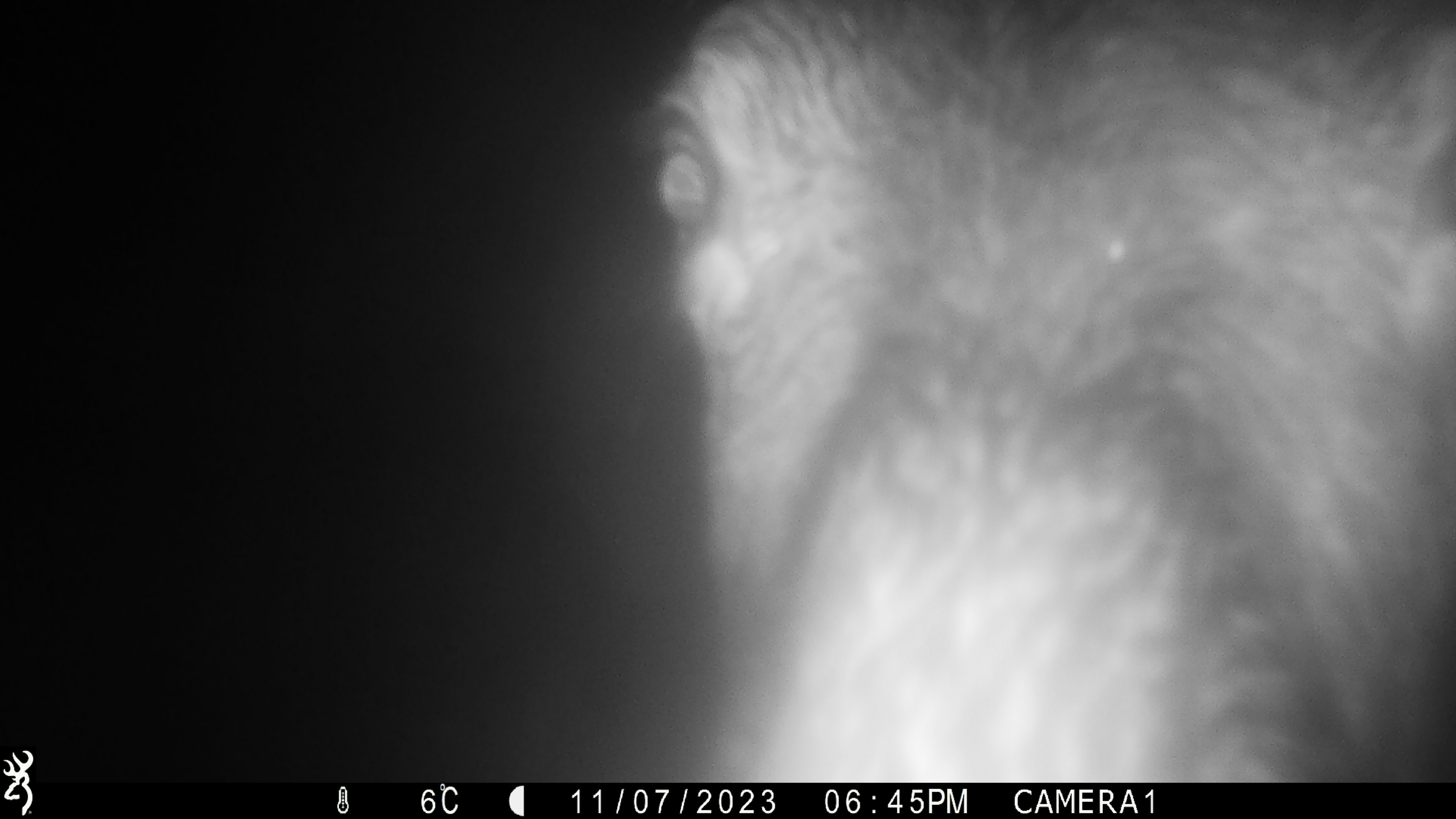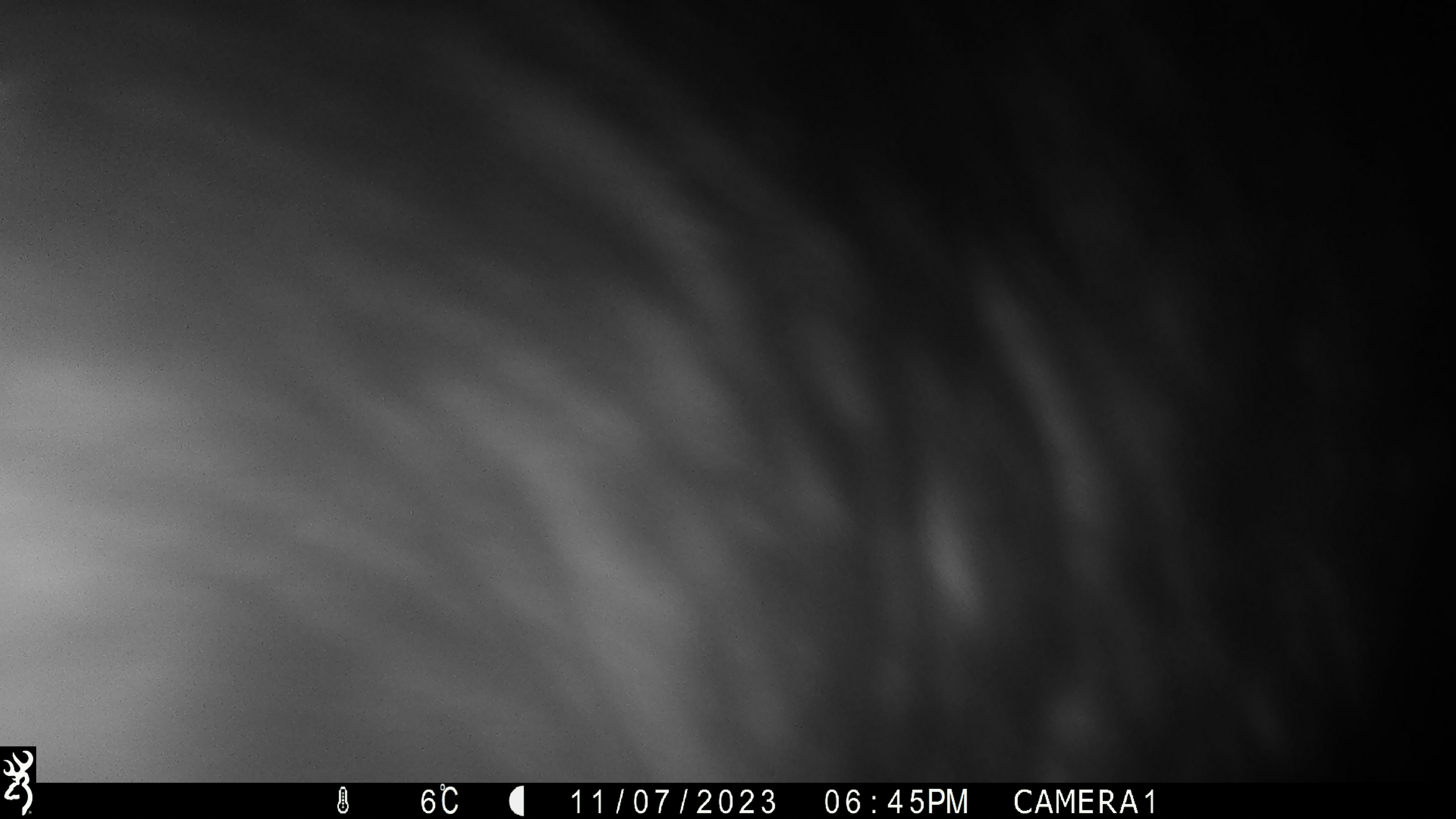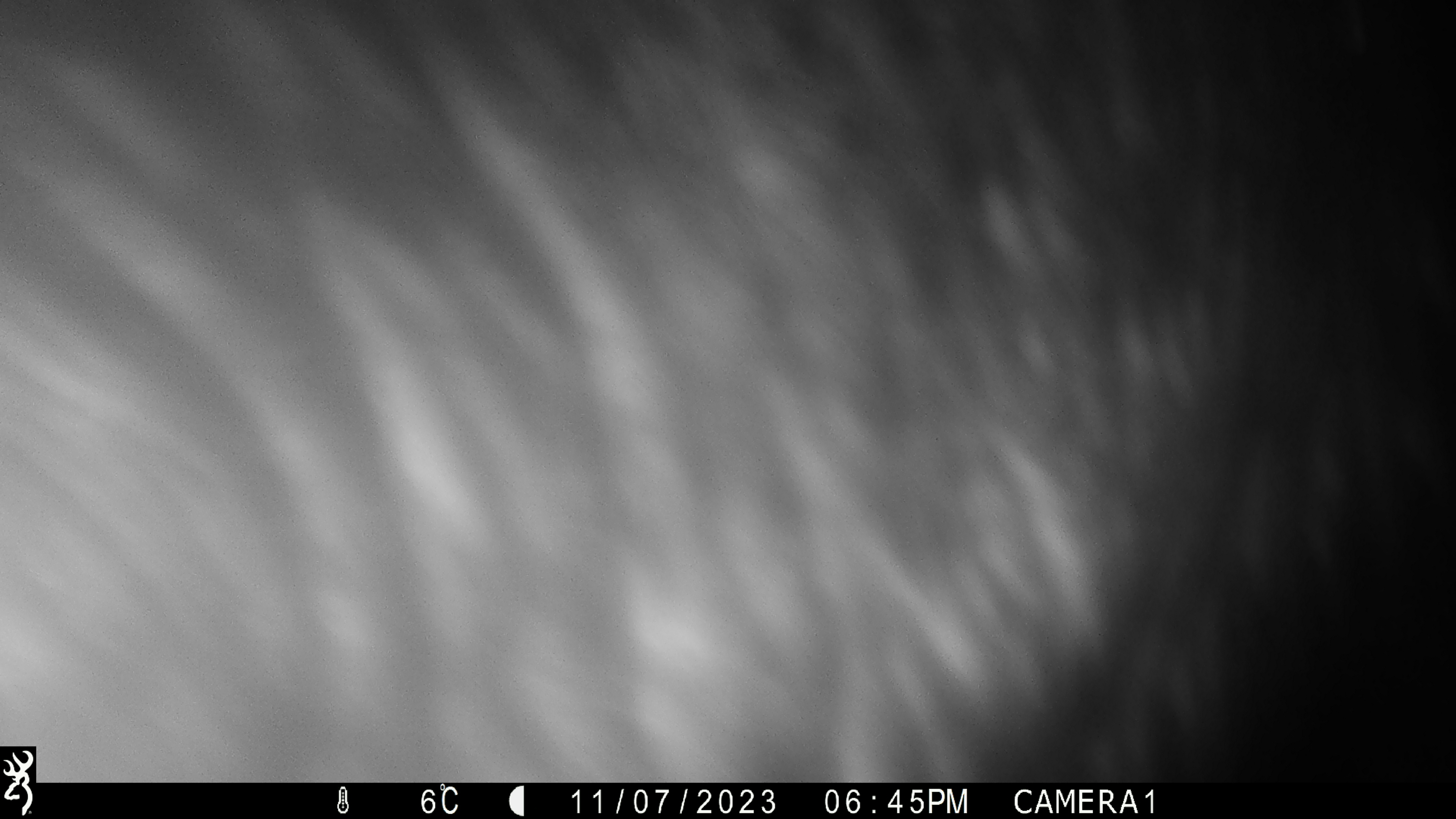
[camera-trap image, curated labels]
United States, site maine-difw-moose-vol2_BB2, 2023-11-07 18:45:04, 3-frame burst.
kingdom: Animalia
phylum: Chordata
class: Mammalia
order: Artiodactyla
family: Cervidae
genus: Alces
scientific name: Alces alces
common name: moose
Moose (Alces alces).